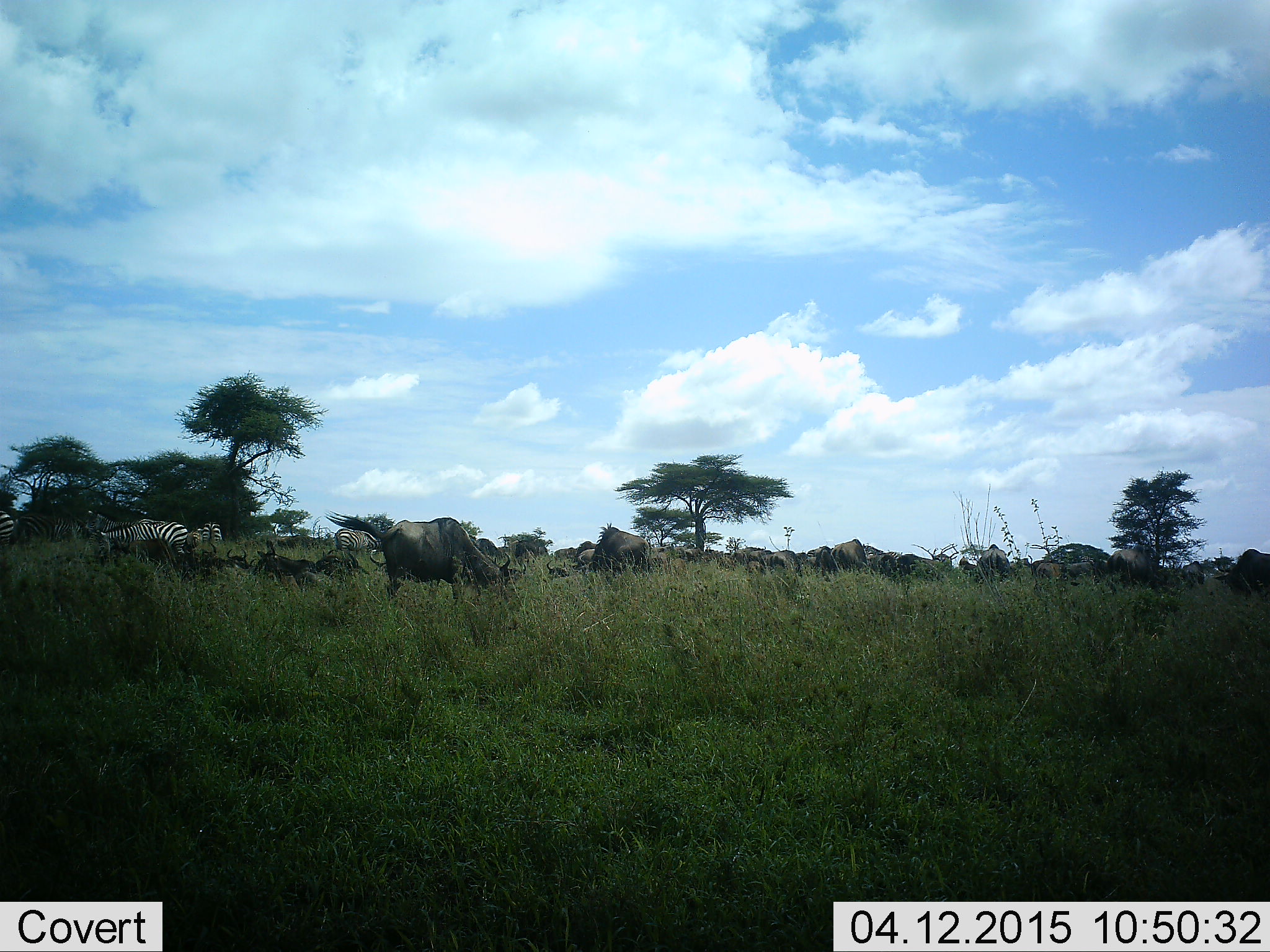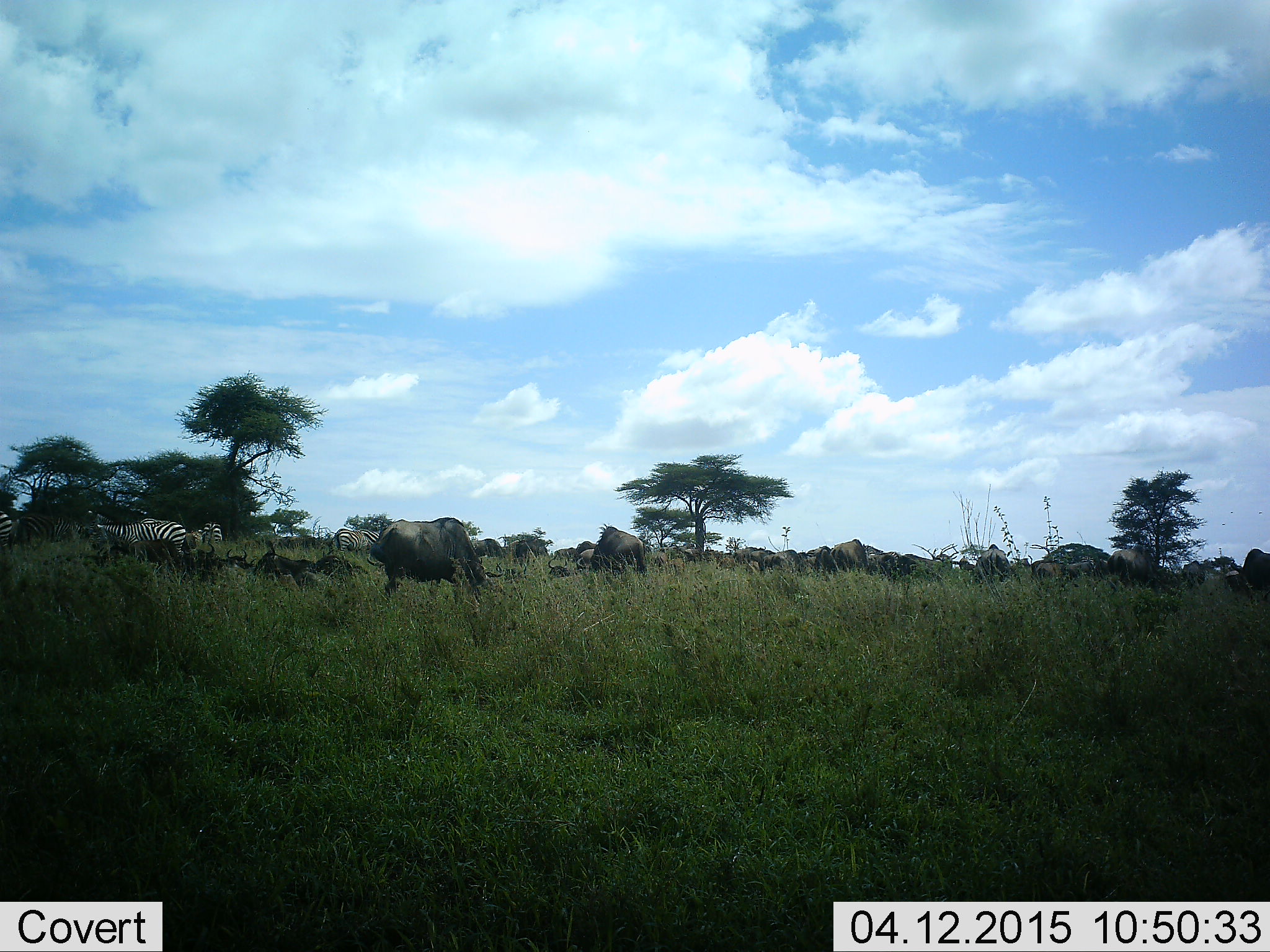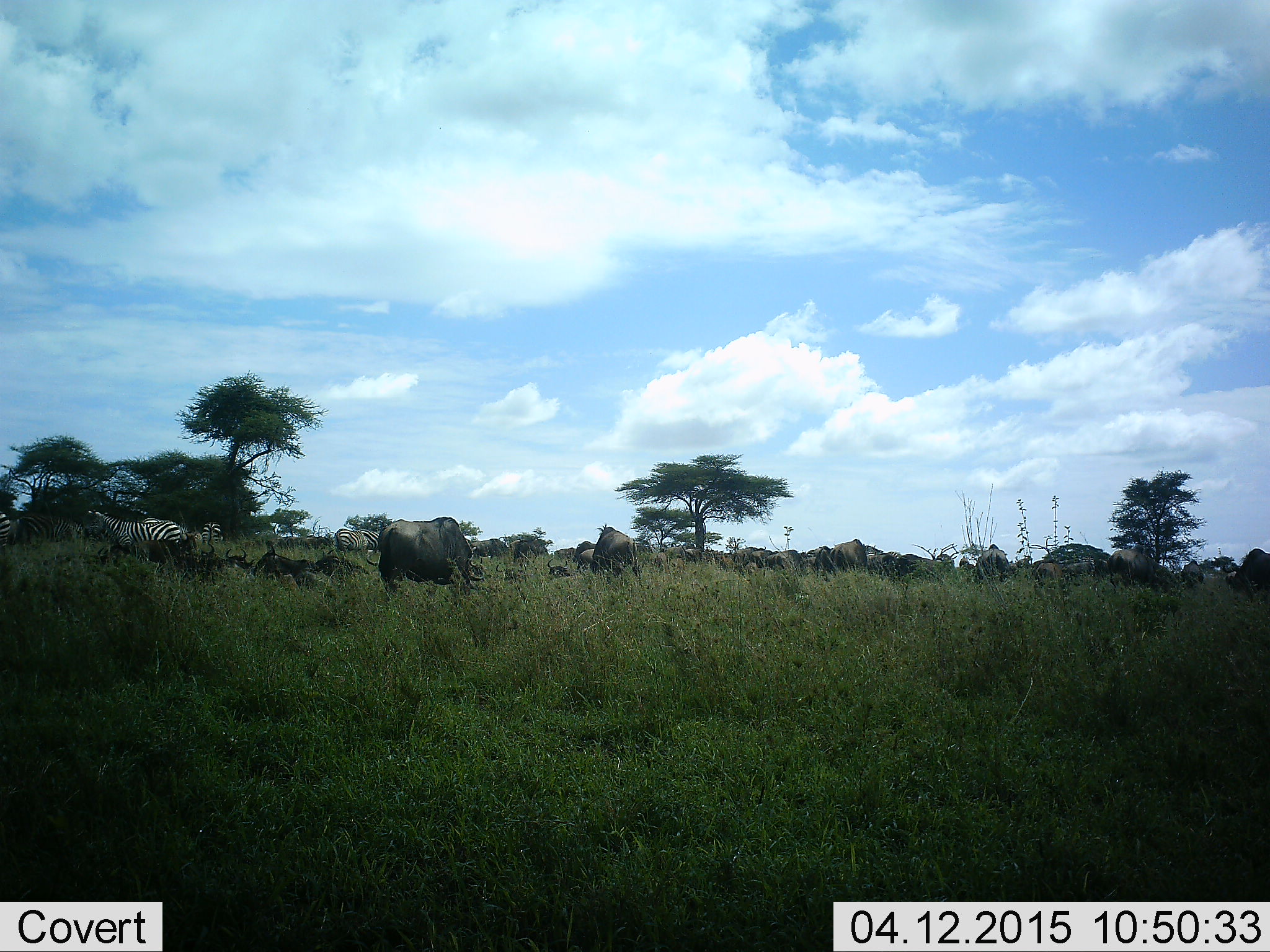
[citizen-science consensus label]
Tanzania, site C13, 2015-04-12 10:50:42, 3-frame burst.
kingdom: Animalia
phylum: Chordata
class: Mammalia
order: Artiodactyla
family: Bovidae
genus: Connochaetes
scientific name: Connochaetes taurinus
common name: blue wildebeest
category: wildebeest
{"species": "wildebeest (blue wildebeest) (Connochaetes taurinus)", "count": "11-50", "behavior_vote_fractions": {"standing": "70%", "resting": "40%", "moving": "30%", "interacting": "0%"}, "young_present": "0%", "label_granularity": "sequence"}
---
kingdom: Animalia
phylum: Chordata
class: Mammalia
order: Perissodactyla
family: Equidae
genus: Equus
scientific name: Equus quagga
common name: plains zebra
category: zebra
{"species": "zebra (plains zebra) (Equus quagga)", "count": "3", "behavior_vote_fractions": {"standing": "70%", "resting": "0%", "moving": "10%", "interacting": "0%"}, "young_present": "0%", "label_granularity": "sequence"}